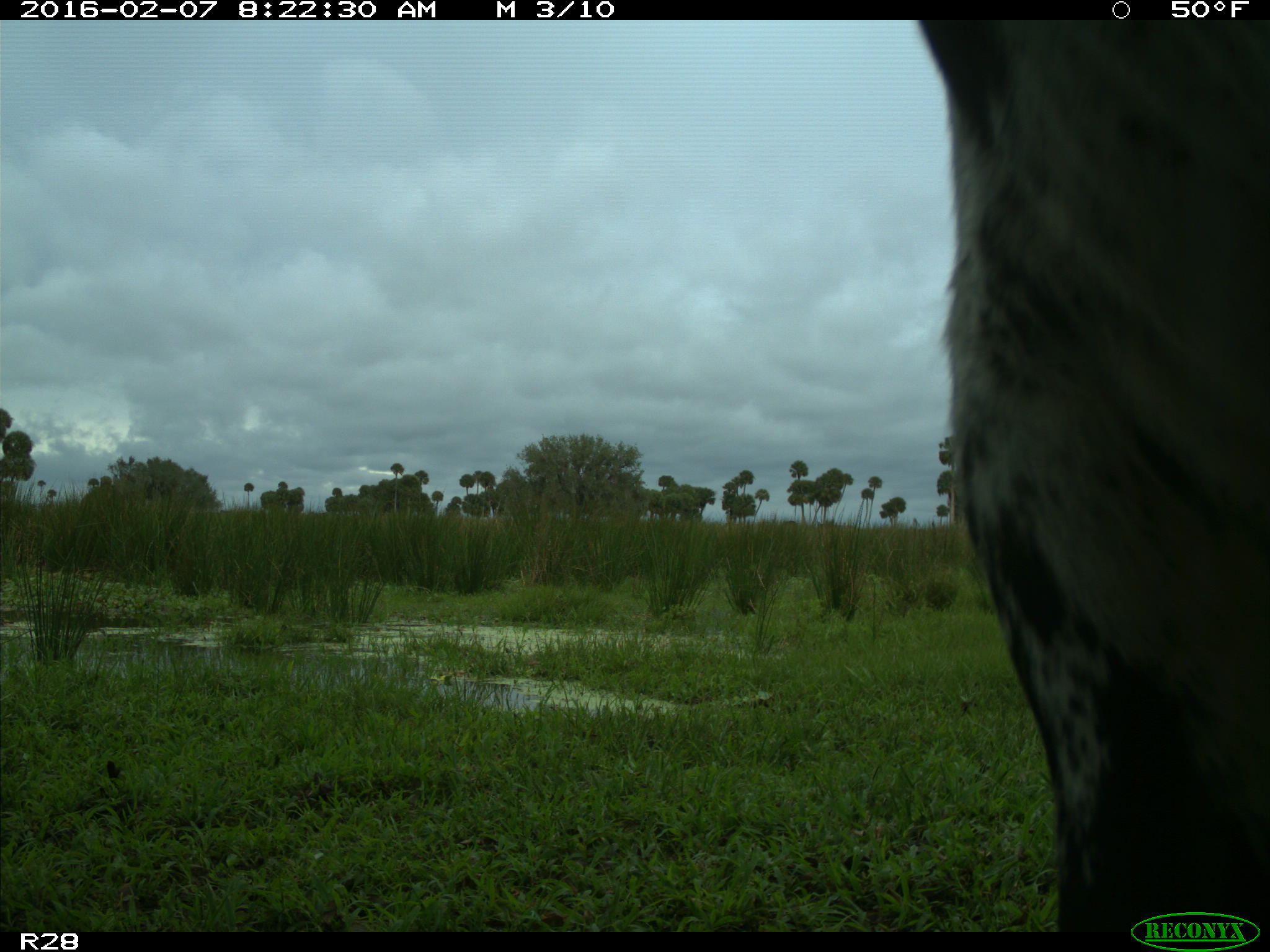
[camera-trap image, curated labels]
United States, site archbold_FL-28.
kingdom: Animalia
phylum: Chordata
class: Mammalia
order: Artiodactyla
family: Bovidae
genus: Bos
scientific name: Bos taurus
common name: domestic cow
Bos taurus (domestic cow).